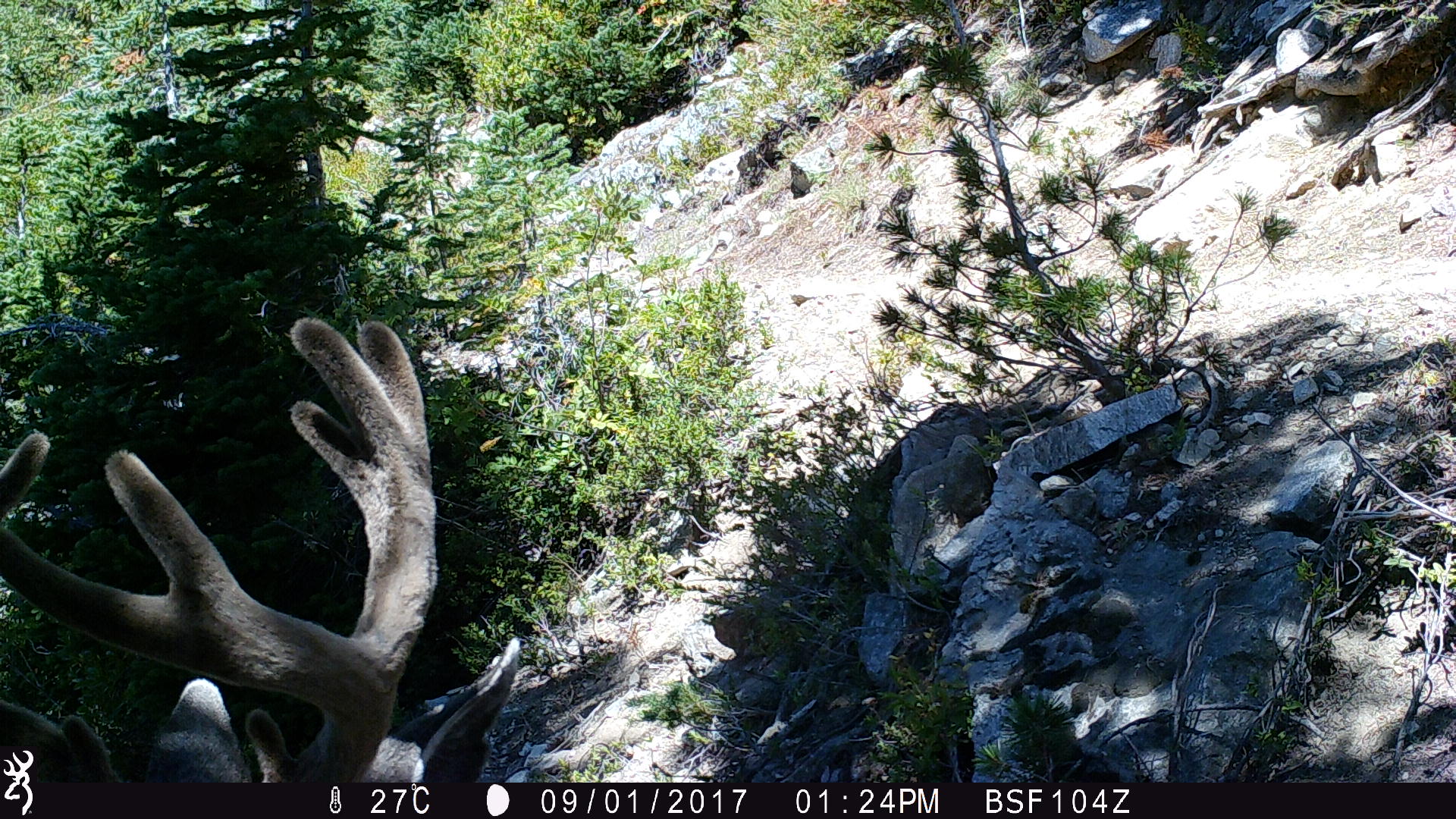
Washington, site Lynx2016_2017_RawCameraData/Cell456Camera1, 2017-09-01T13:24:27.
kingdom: Animalia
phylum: Chordata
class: Mammalia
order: Artiodactyla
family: Cervidae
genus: Odocoileus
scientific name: Odocoileus hemionus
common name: mule deer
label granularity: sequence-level